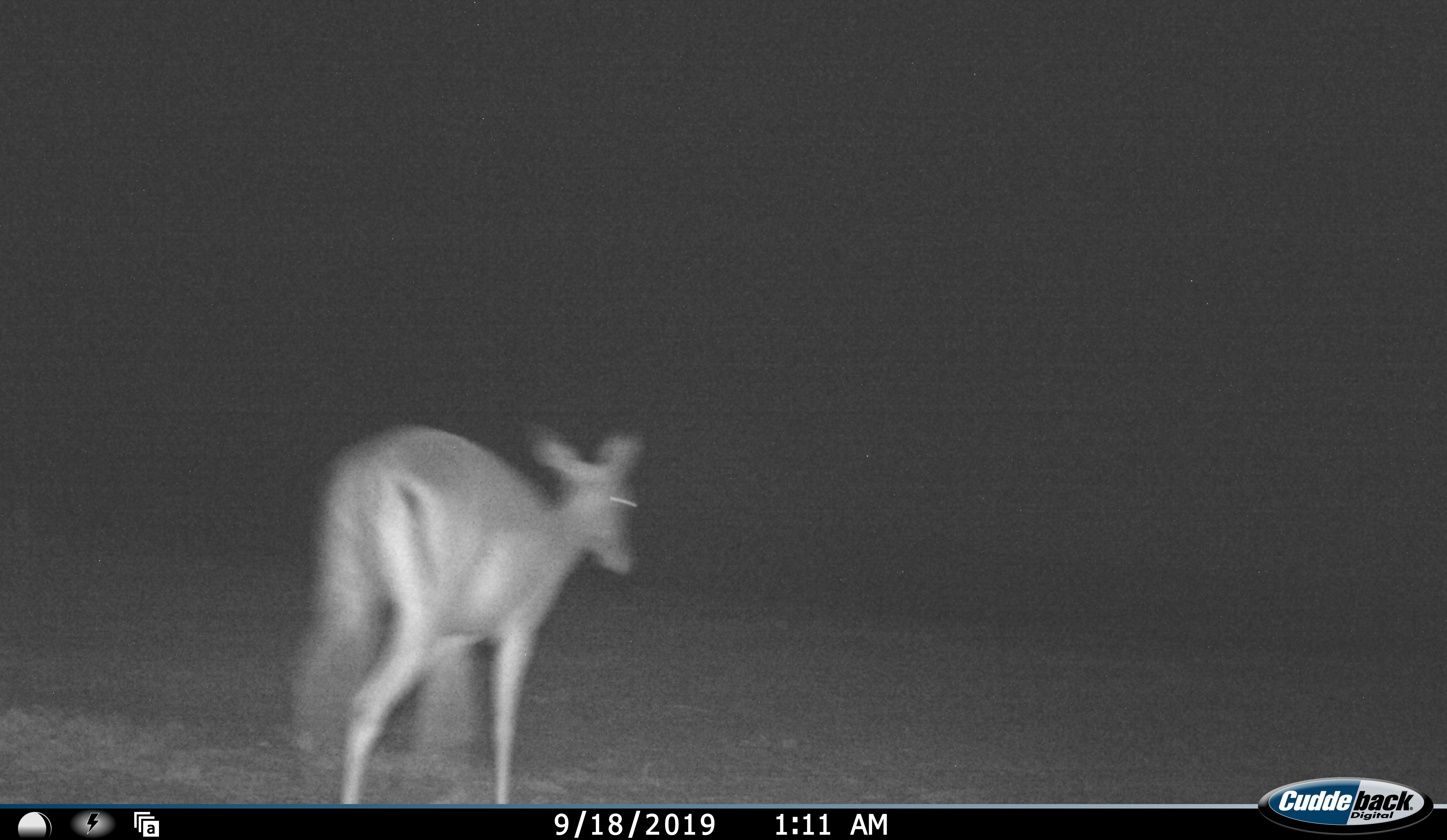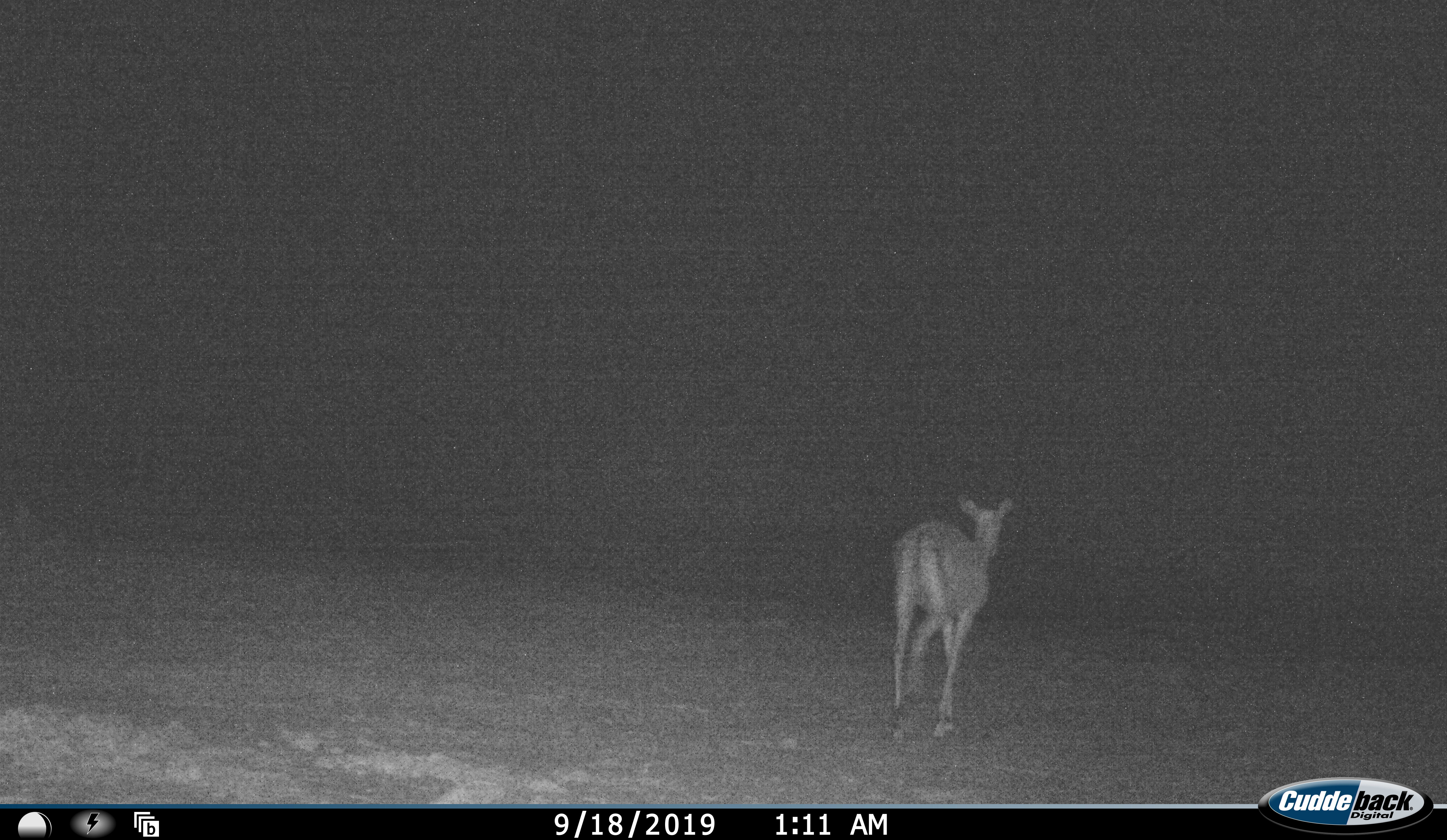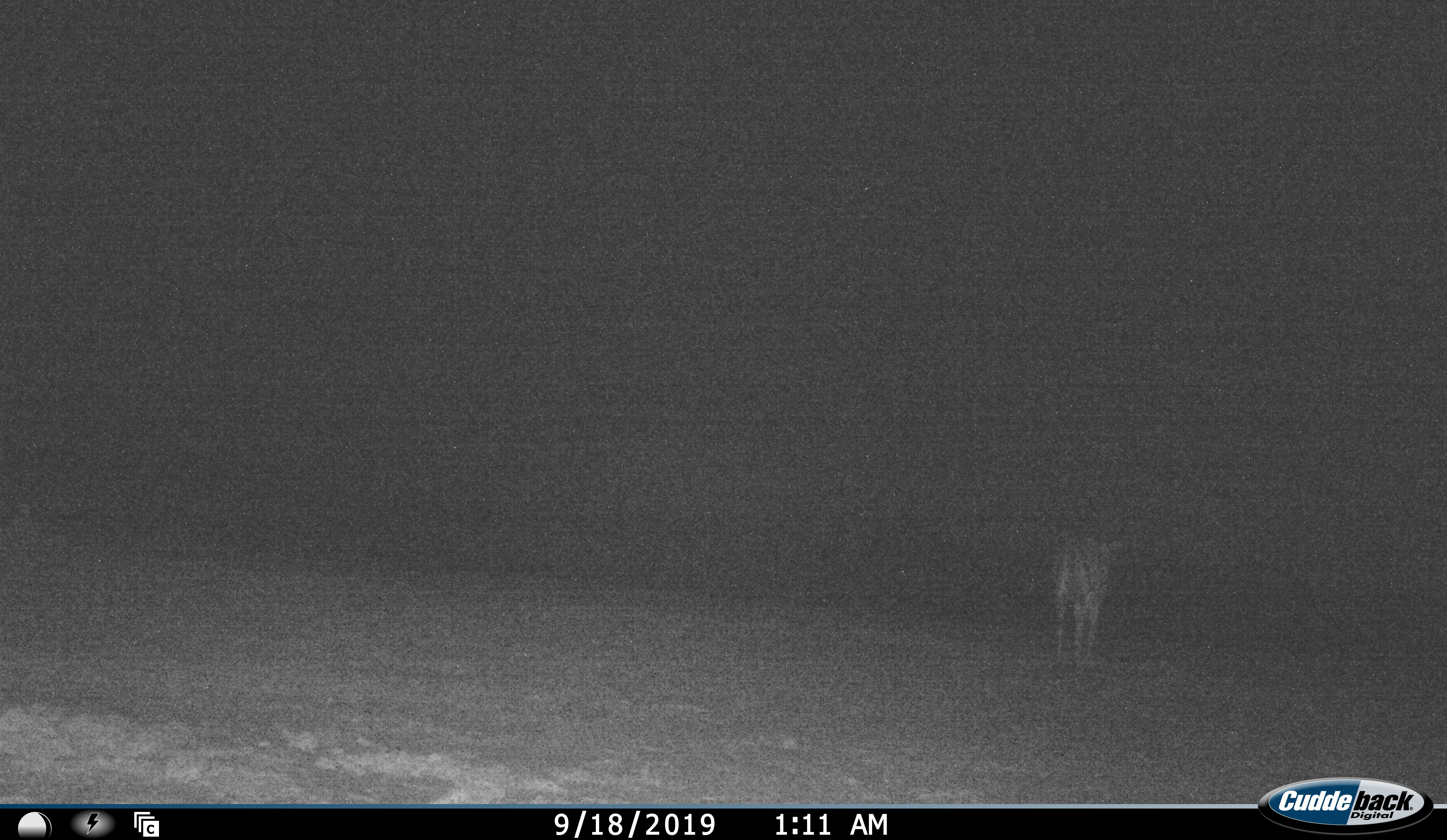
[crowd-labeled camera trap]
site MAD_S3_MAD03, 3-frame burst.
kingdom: Animalia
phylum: Chordata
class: Mammalia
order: Artiodactyla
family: Bovidae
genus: Aepyceros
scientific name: Aepyceros melampus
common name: impala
Impala (Aepyceros melampus), count 1. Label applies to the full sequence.